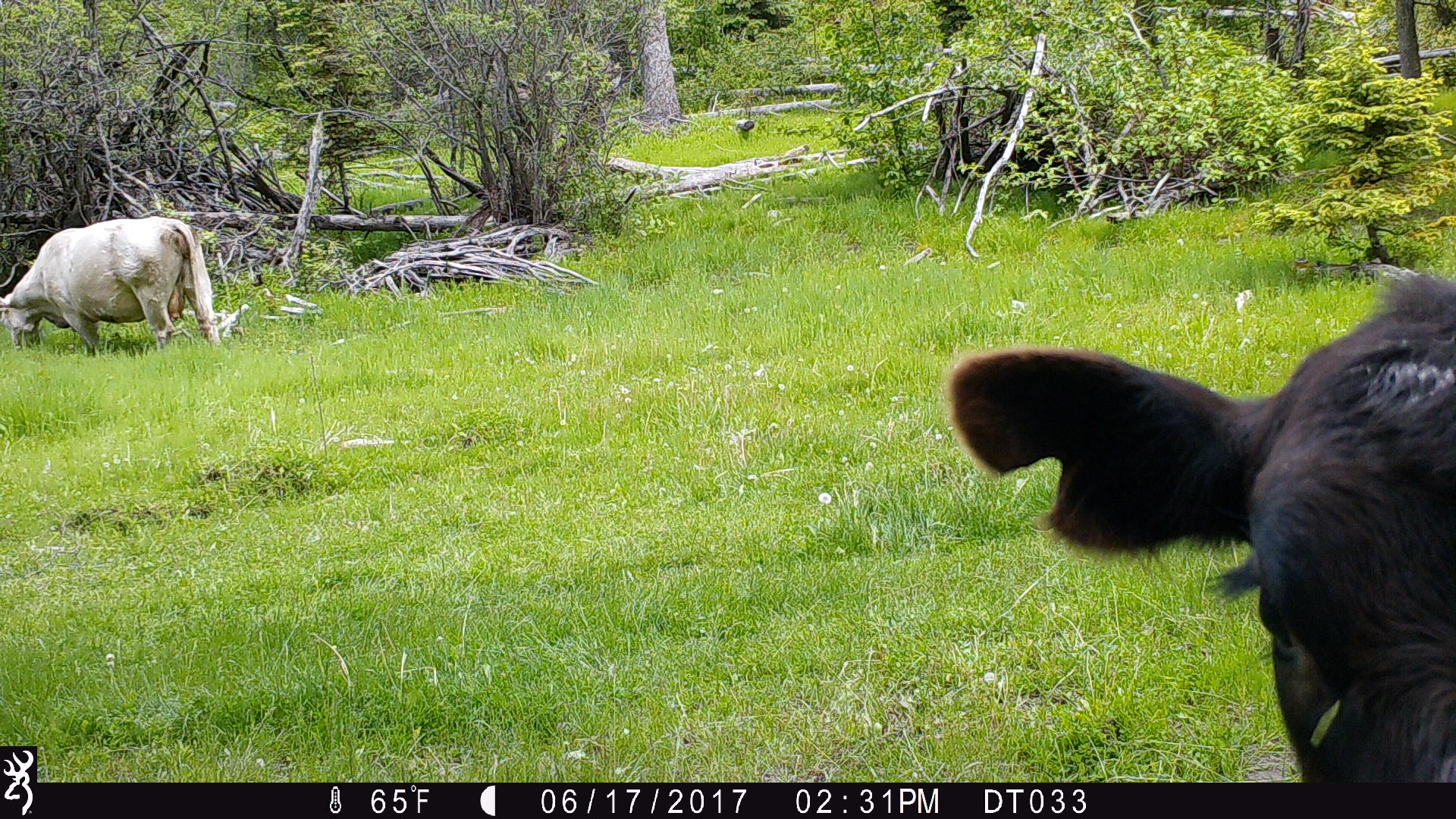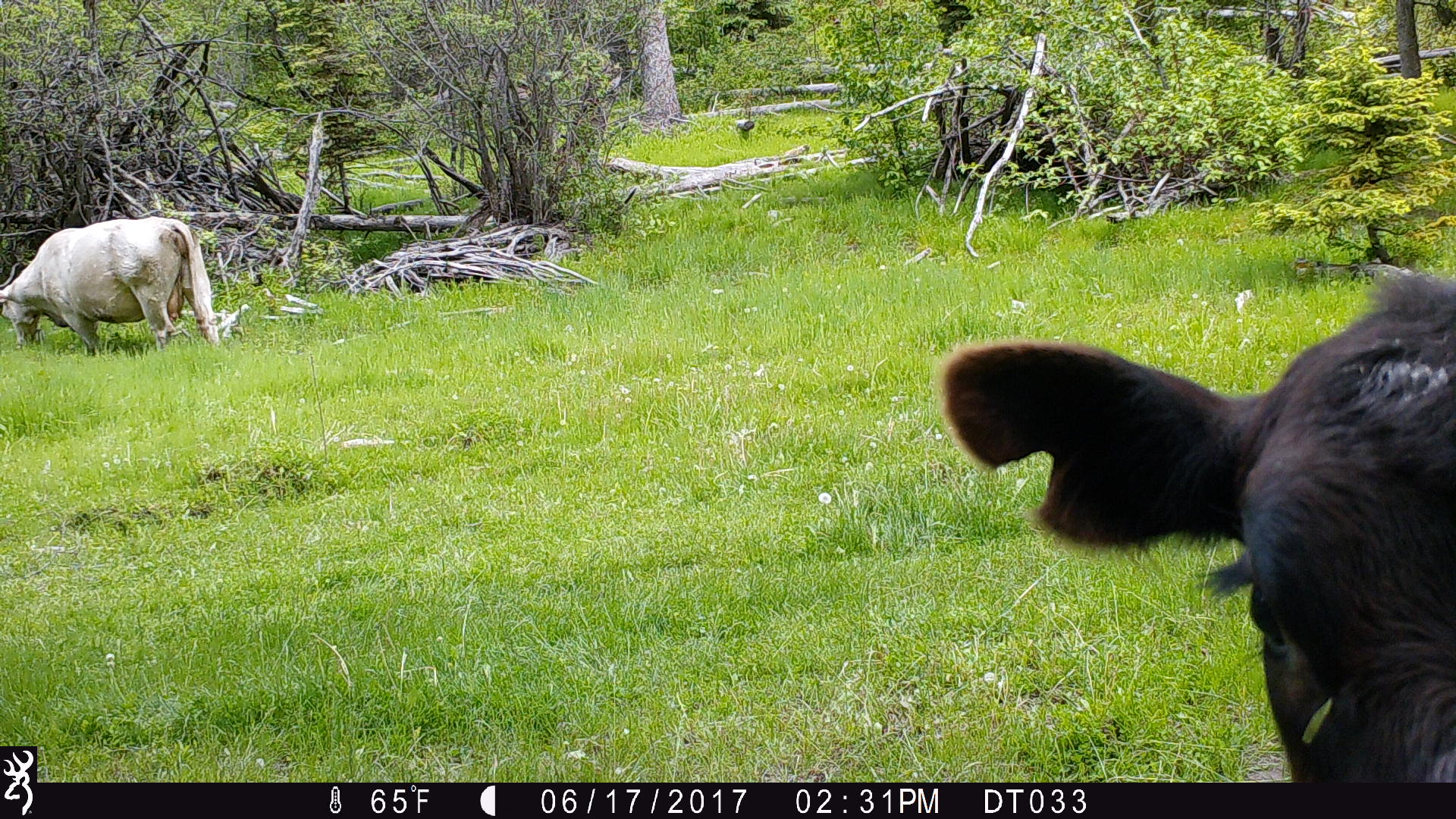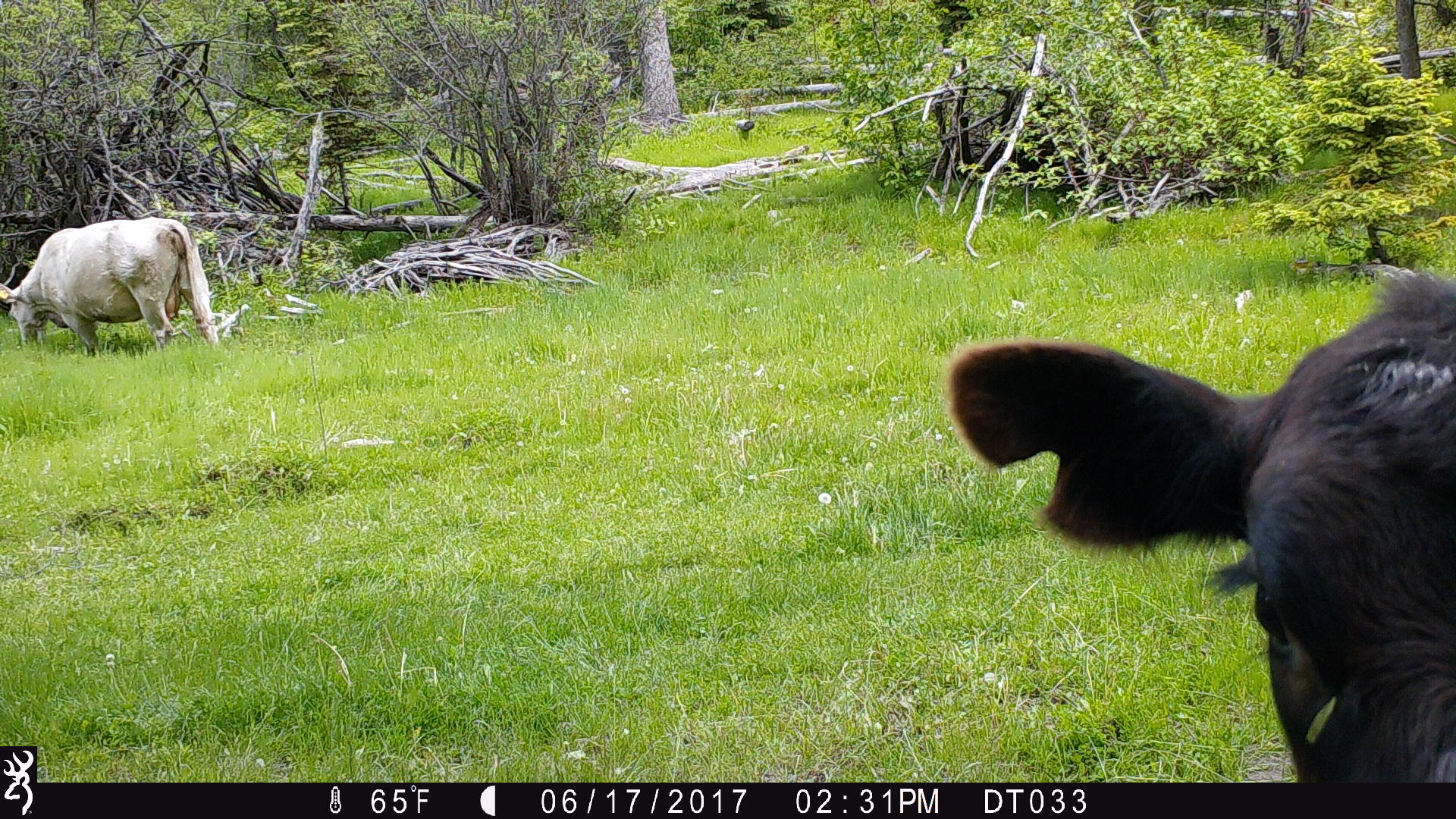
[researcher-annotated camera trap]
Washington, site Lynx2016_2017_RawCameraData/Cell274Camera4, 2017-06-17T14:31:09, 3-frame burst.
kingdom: Animalia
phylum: Chordata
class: Mammalia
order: Artiodactyla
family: Bovidae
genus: Bos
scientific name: Bos taurus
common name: domestic cattle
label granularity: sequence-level